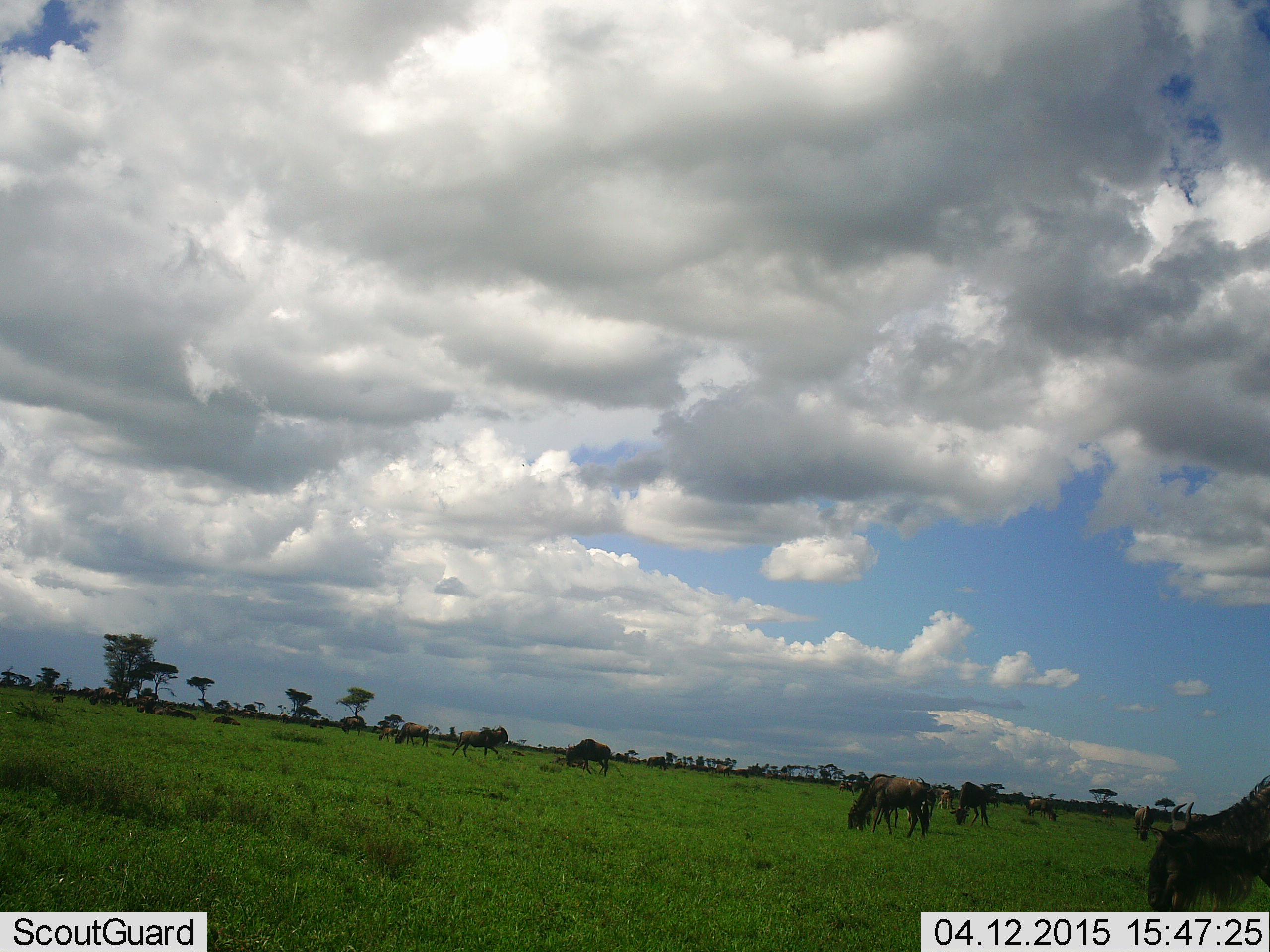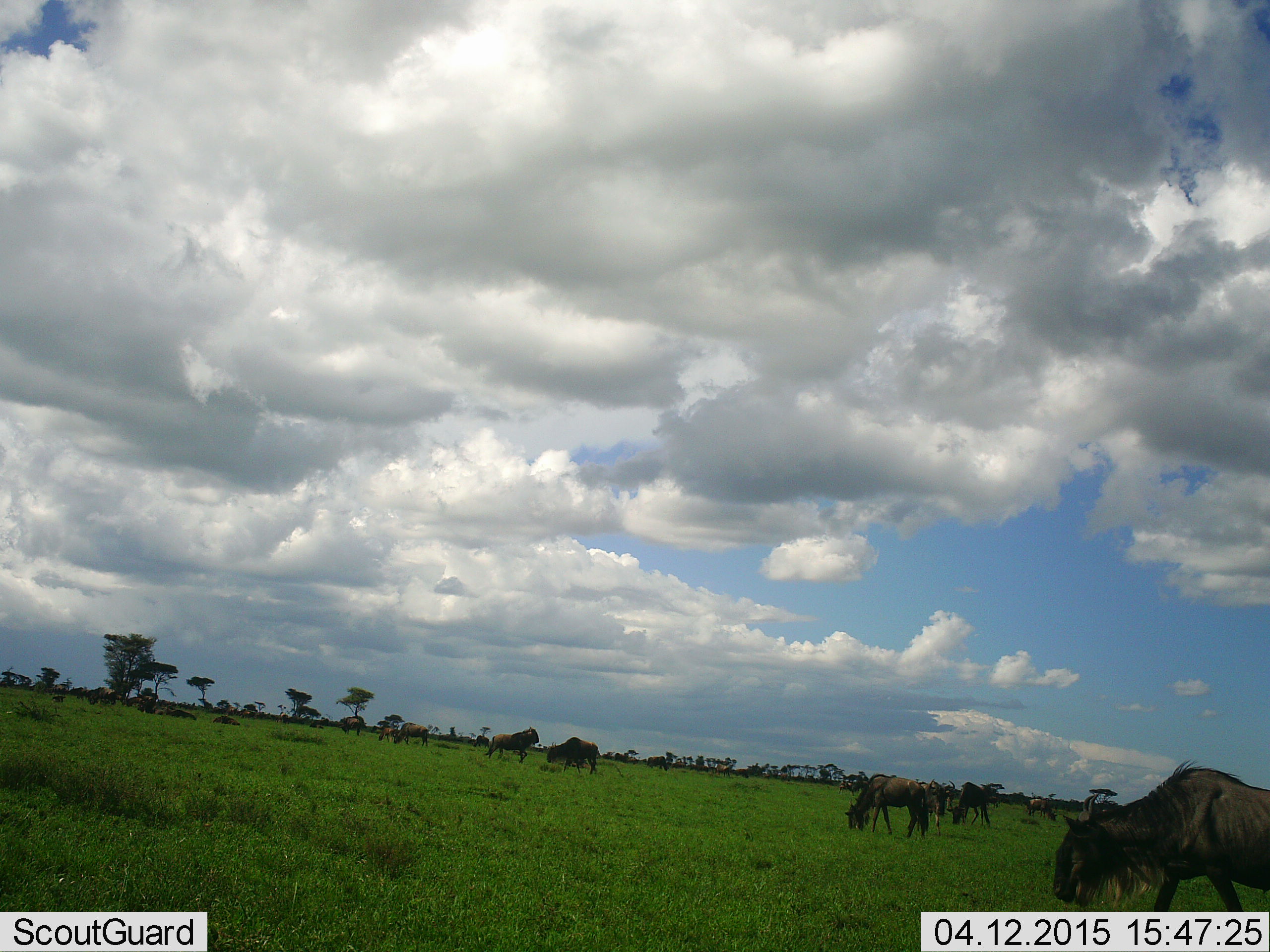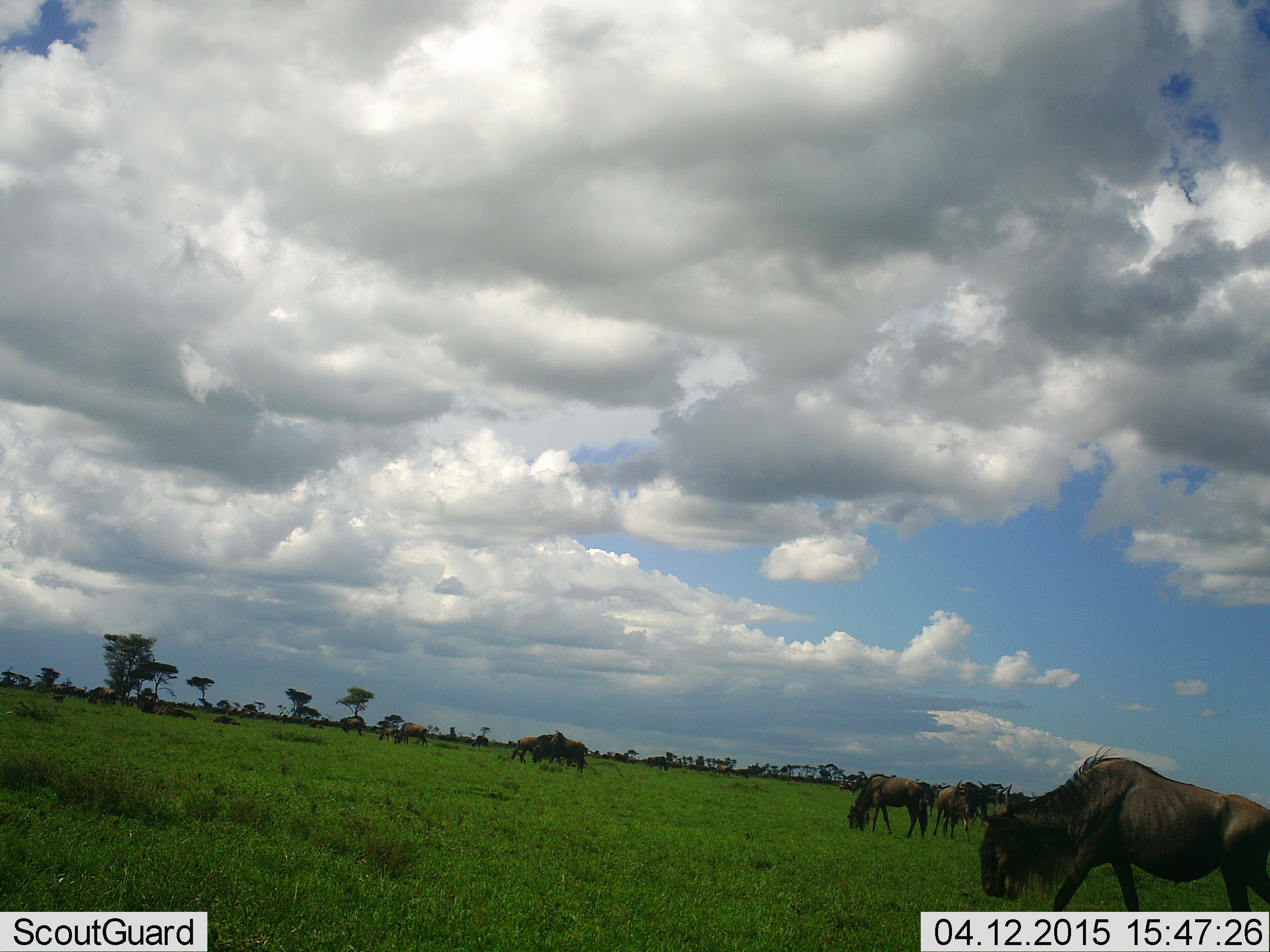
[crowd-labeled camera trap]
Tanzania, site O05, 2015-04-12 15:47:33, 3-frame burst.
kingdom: Animalia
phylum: Chordata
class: Mammalia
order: Artiodactyla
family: Bovidae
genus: Connochaetes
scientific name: Connochaetes taurinus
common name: blue wildebeest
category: wildebeest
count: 11-50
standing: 80%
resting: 30%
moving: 60%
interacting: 20%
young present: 0%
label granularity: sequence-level